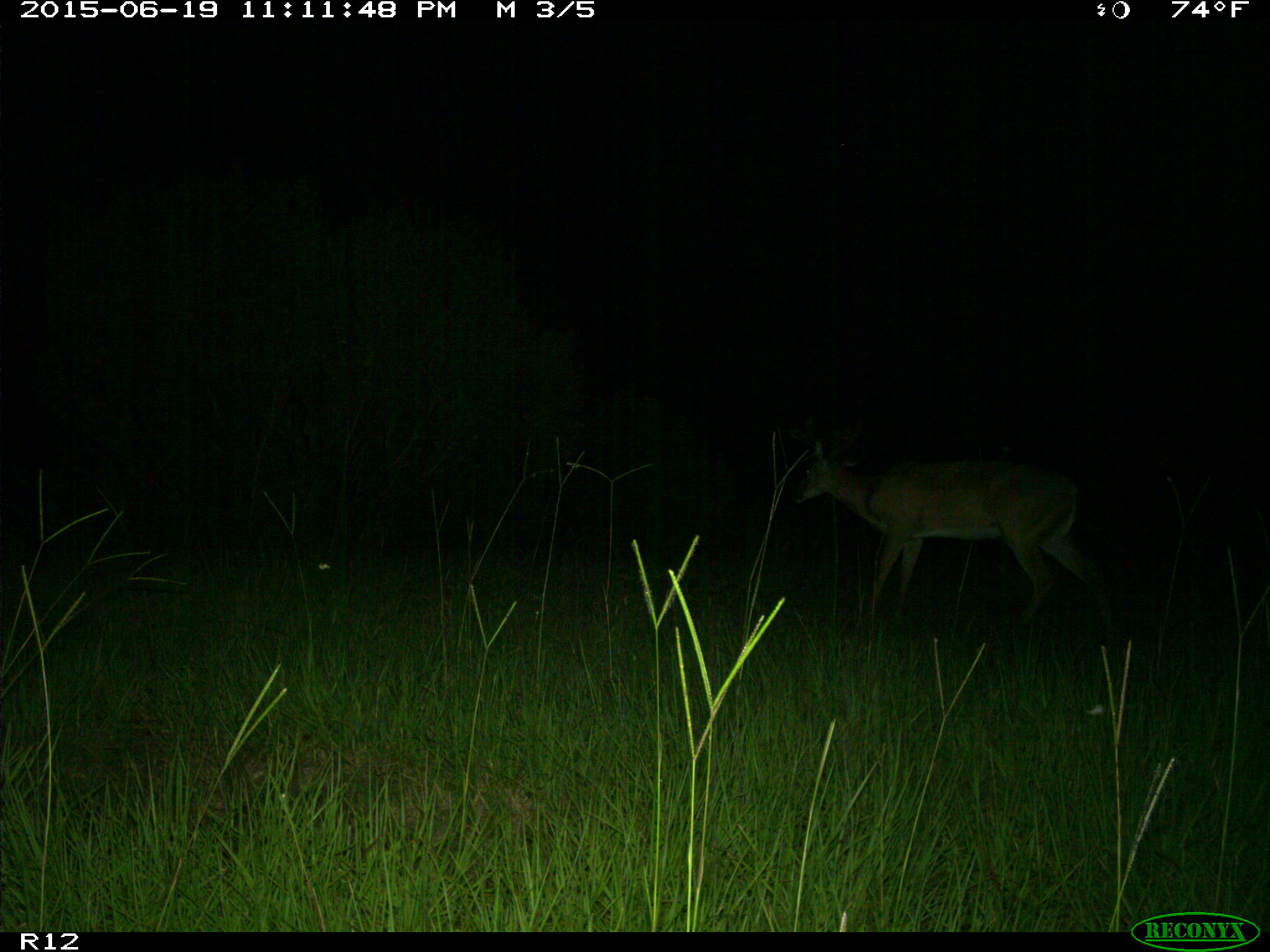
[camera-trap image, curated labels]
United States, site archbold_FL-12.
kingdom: Animalia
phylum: Chordata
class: Mammalia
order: Artiodactyla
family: Cervidae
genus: Odocoileus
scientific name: Odocoileus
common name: deer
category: unidentified deer